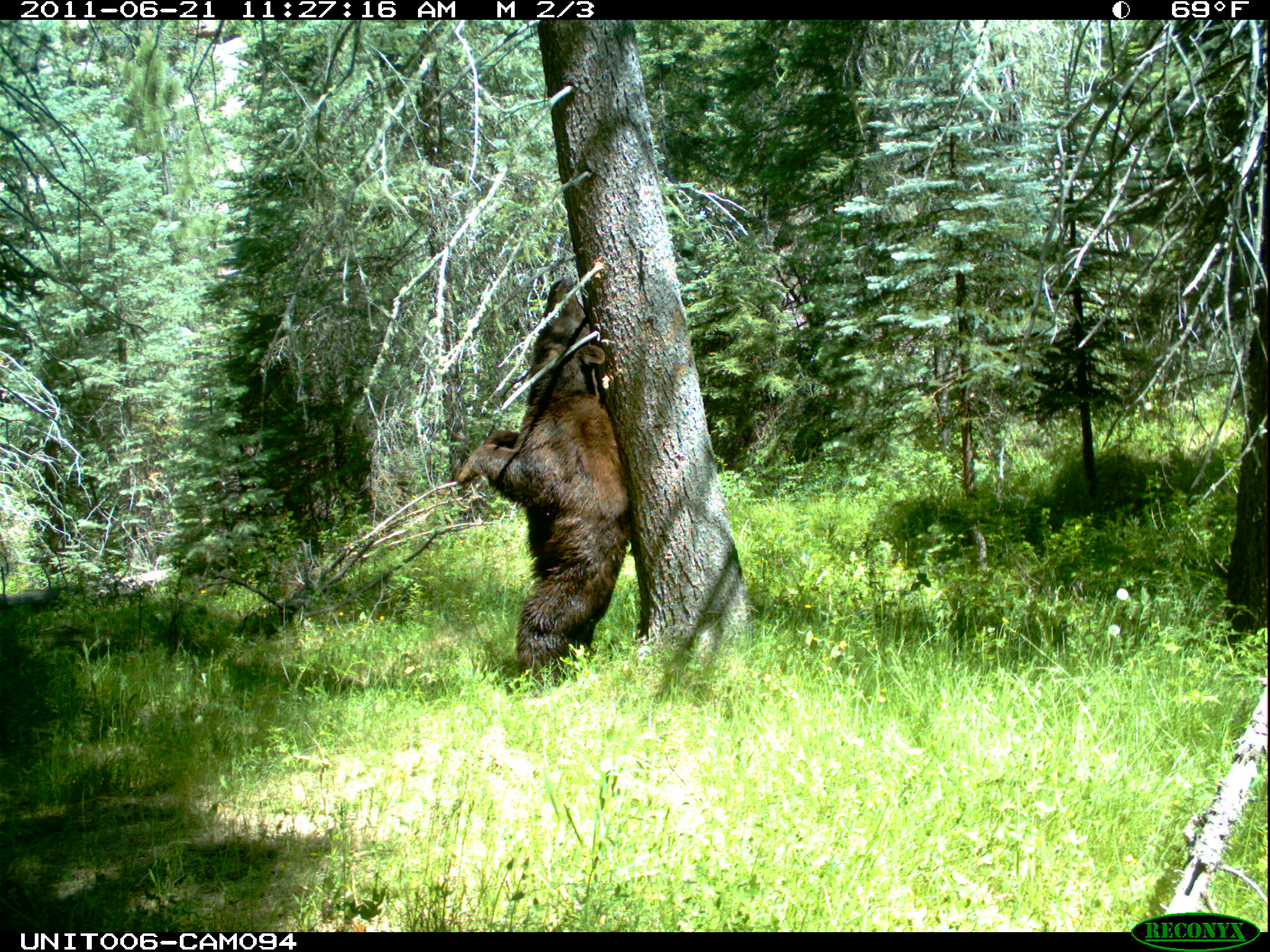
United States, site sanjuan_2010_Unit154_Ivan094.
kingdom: Animalia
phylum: Chordata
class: Mammalia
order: Carnivora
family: Ursidae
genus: Ursus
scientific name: Ursus americanus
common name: american black bear